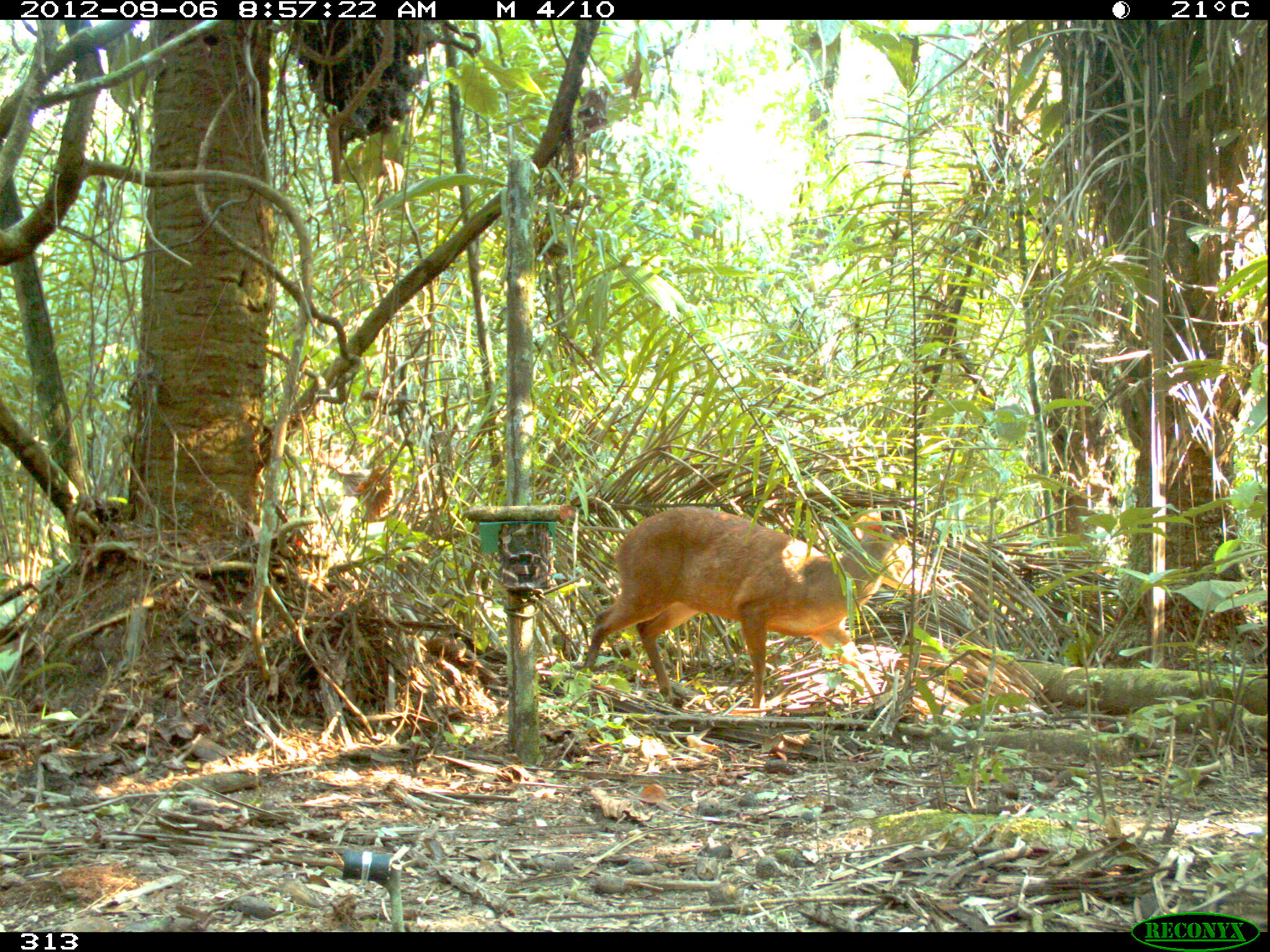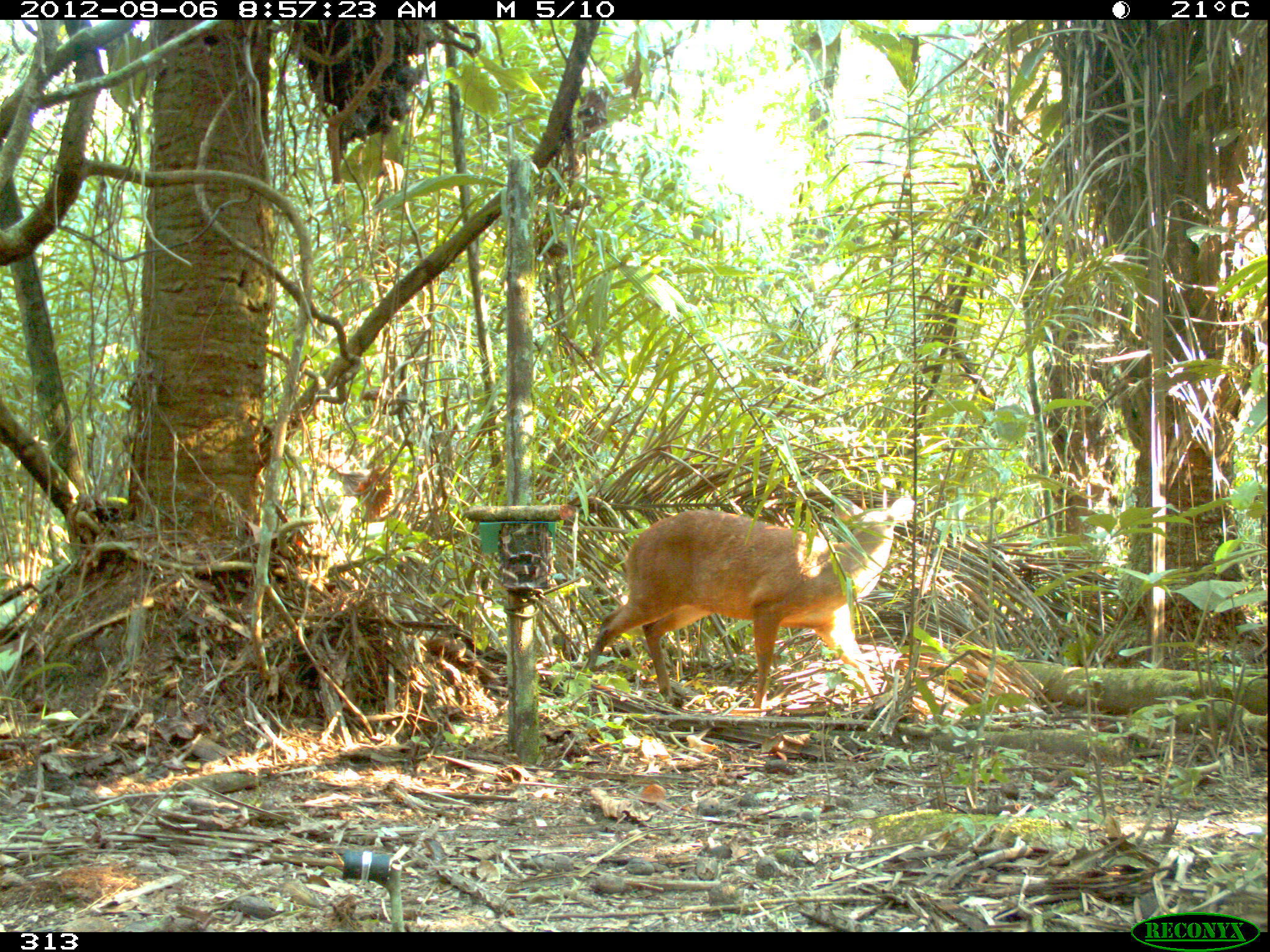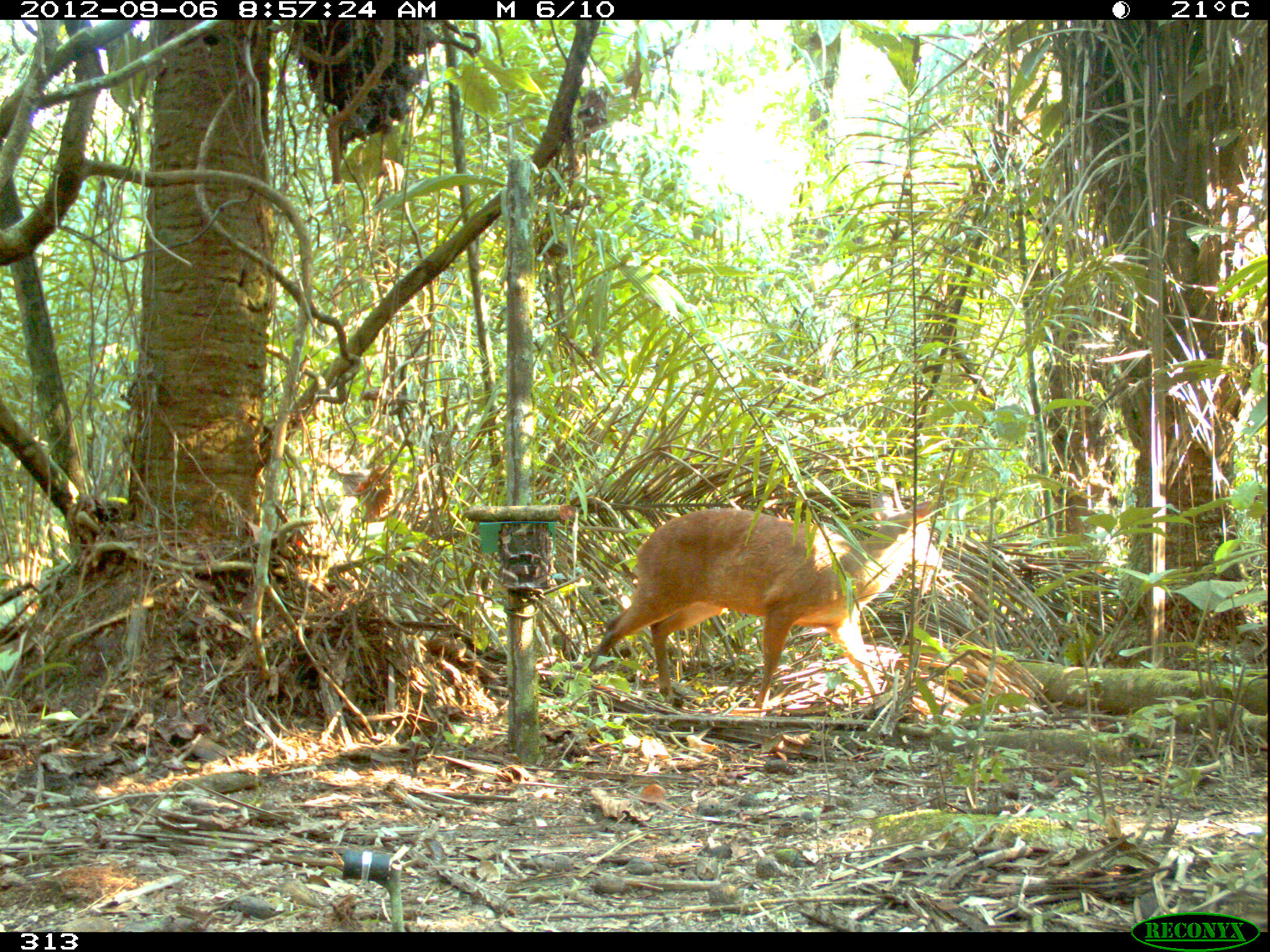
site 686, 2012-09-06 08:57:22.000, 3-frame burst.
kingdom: Animalia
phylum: Chordata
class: Mammalia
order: Artiodactyla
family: Cervidae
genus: Mazama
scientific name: Mazama americana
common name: red brocket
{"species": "Mazama americana (red brocket)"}